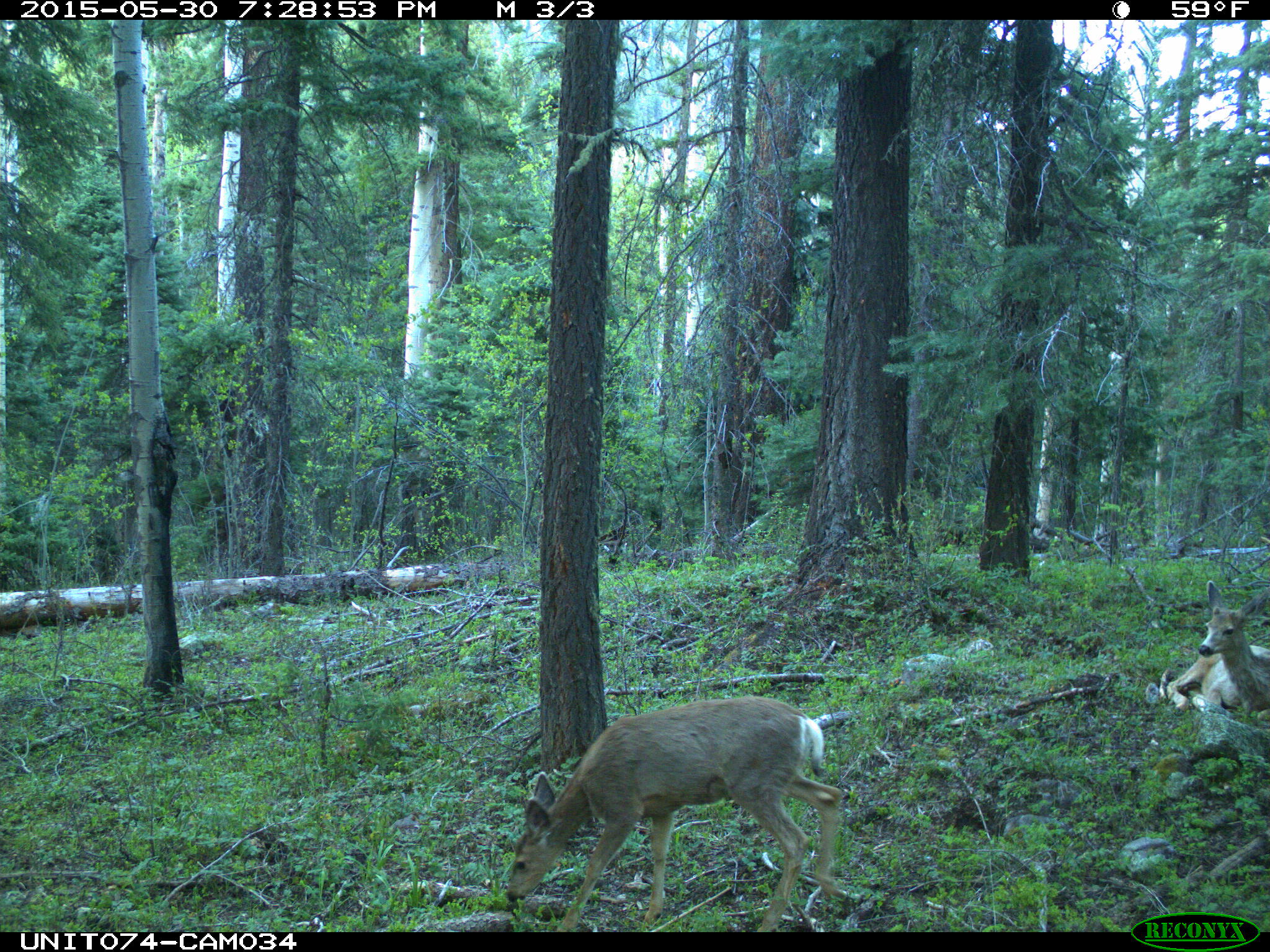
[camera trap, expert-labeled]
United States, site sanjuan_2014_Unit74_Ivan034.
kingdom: Animalia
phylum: Chordata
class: Mammalia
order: Artiodactyla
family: Cervidae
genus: Odocoileus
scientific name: Odocoileus hemionus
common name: mule deer